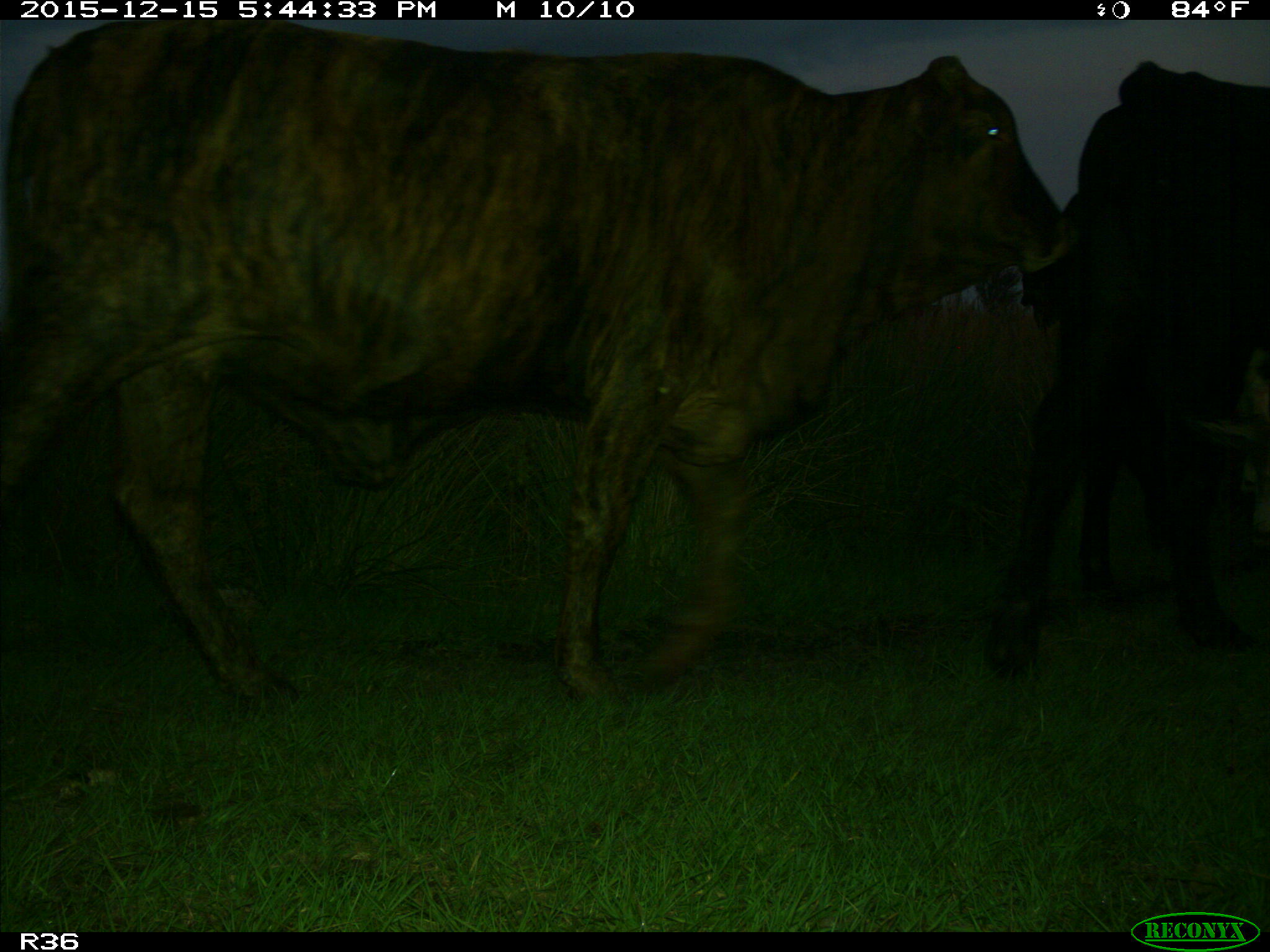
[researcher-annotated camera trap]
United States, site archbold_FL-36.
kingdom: Animalia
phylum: Chordata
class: Mammalia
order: Artiodactyla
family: Bovidae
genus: Bos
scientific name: Bos taurus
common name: domestic cow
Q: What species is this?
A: Bos taurus (domestic cow).